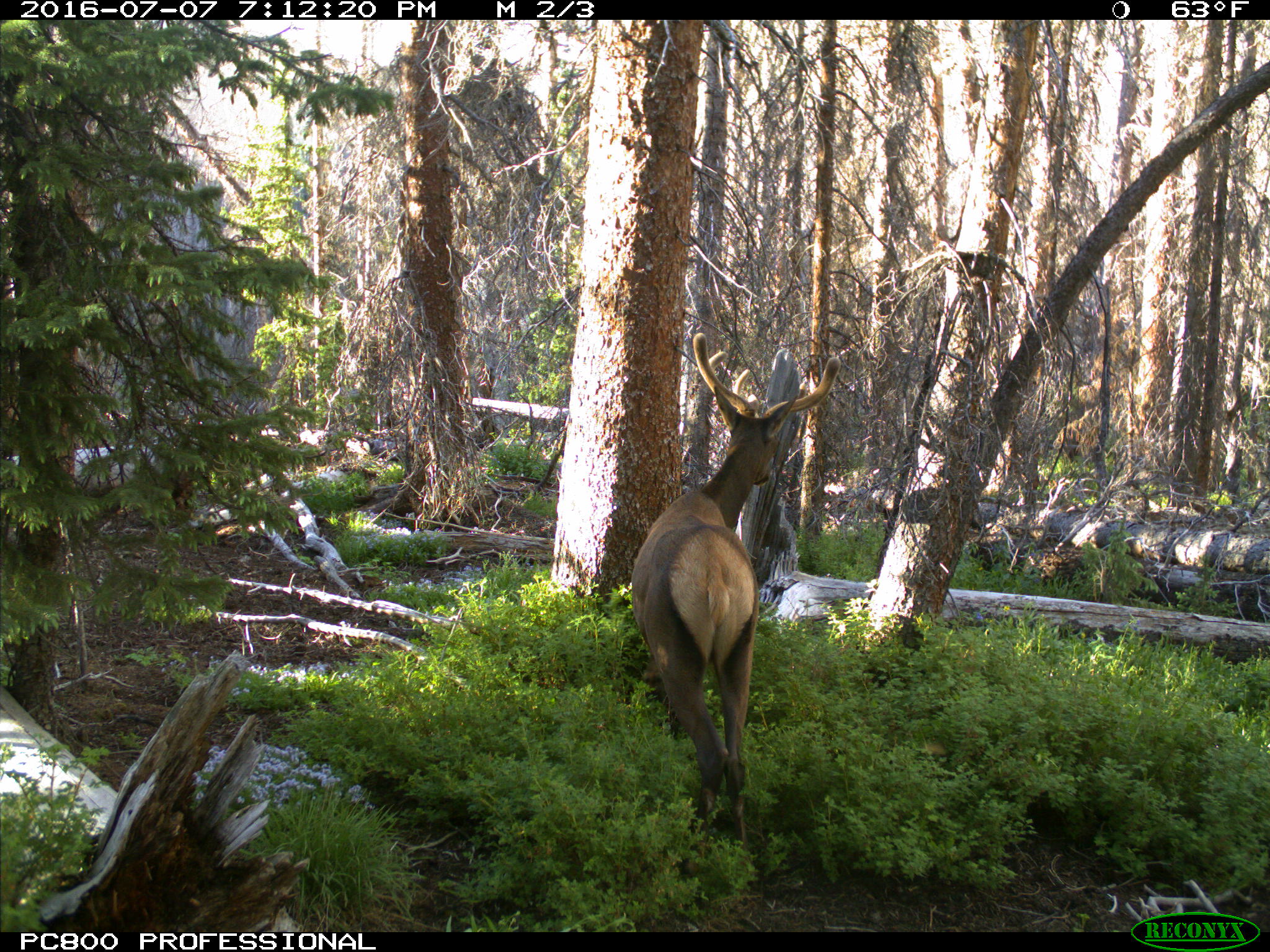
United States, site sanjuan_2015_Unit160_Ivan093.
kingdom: Animalia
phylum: Chordata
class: Mammalia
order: Artiodactyla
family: Cervidae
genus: Cervus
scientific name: Cervus elaphus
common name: red deer